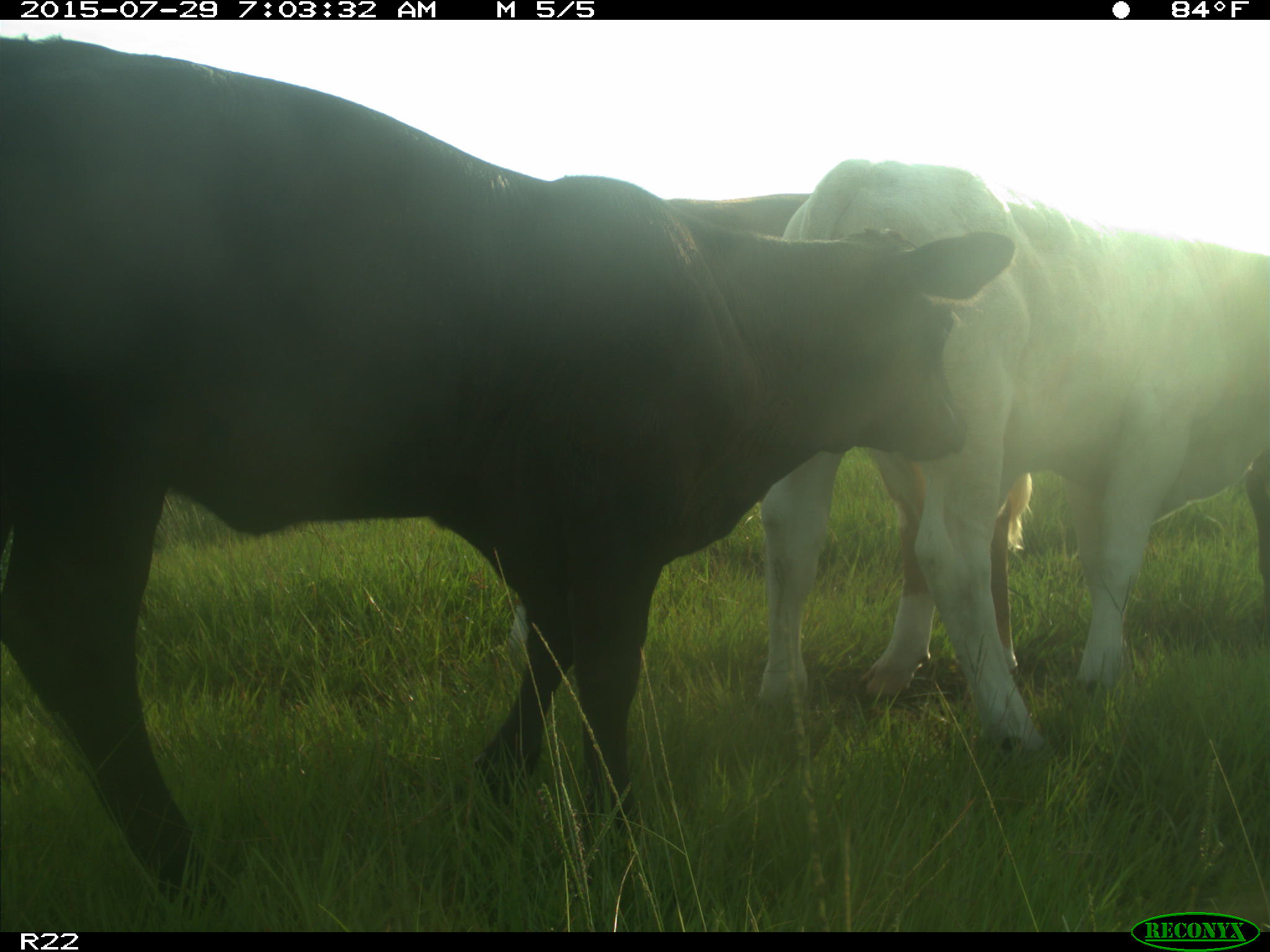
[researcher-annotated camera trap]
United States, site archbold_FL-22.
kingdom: Animalia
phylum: Chordata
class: Mammalia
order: Artiodactyla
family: Bovidae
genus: Bos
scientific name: Bos taurus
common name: domestic cow